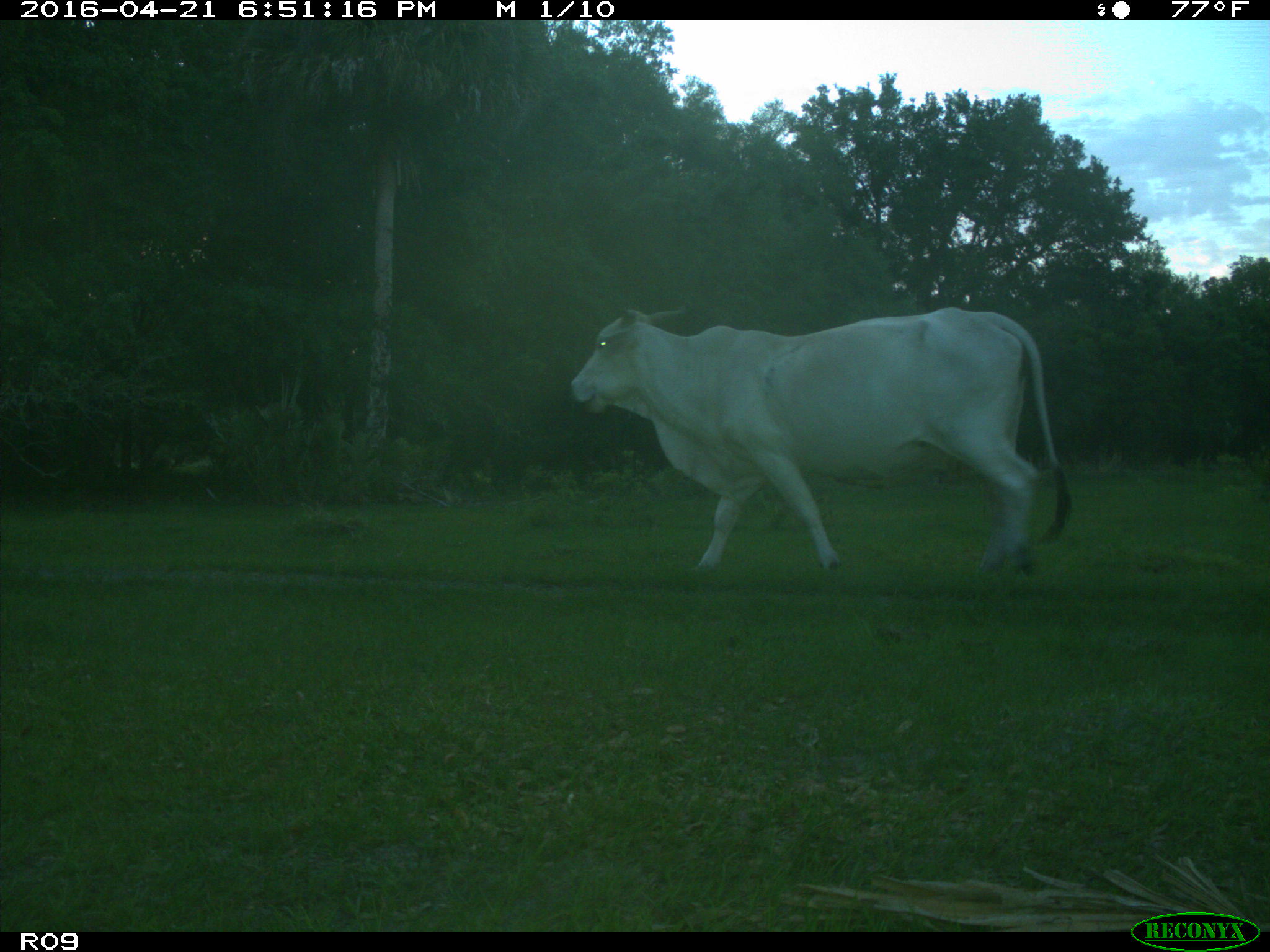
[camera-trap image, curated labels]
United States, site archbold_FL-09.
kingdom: Animalia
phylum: Chordata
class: Mammalia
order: Artiodactyla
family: Bovidae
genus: Bos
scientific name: Bos taurus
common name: domestic cow